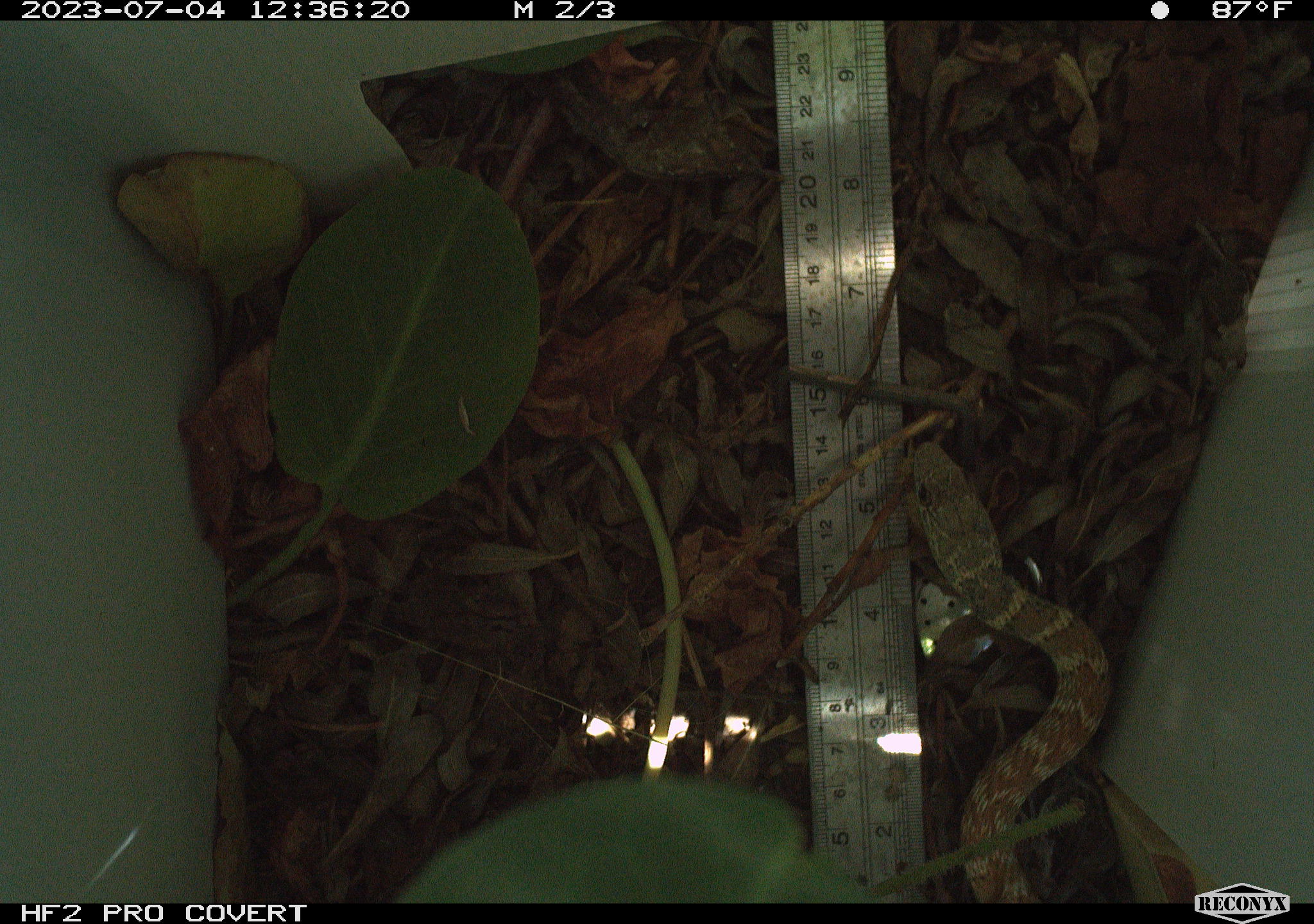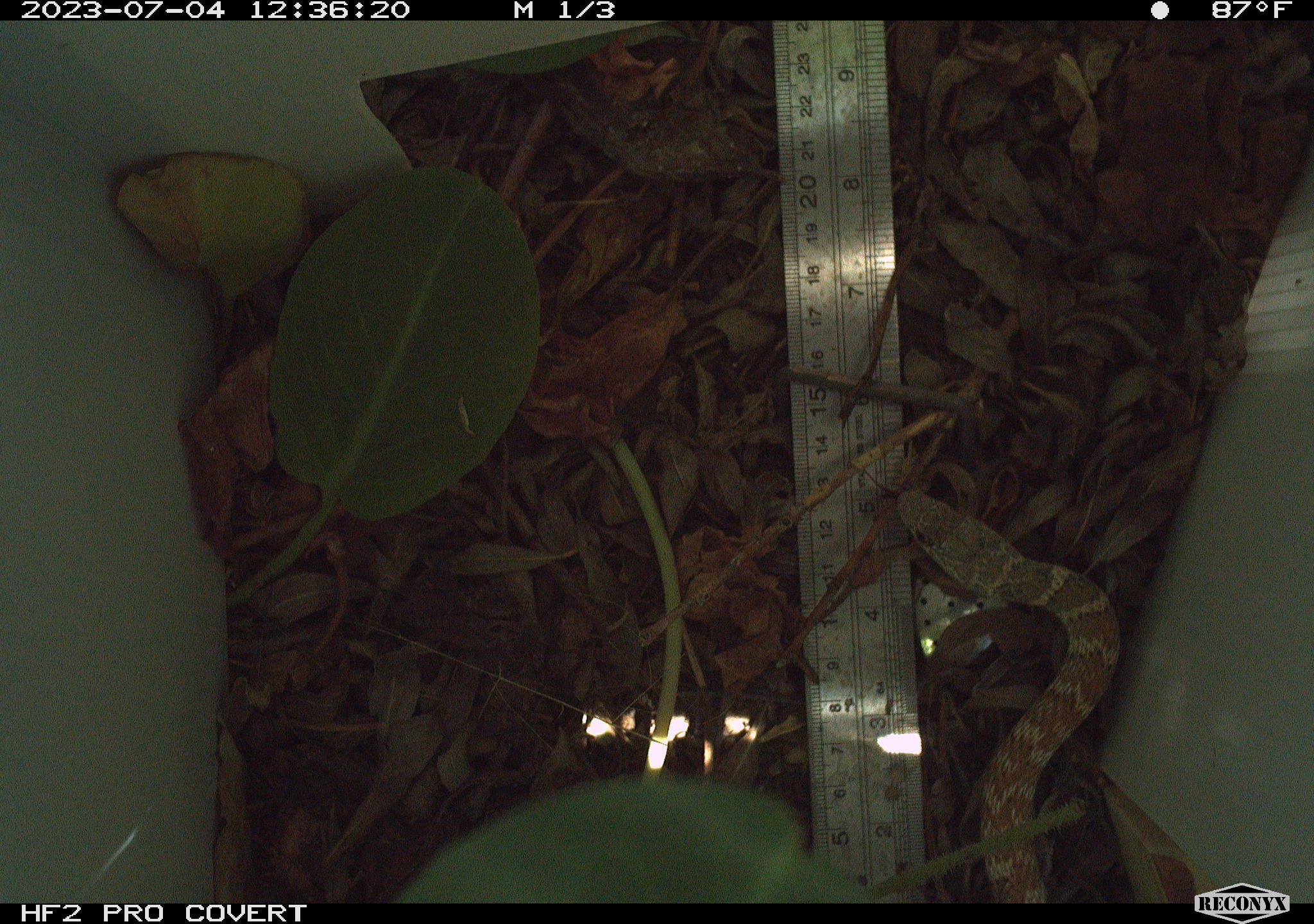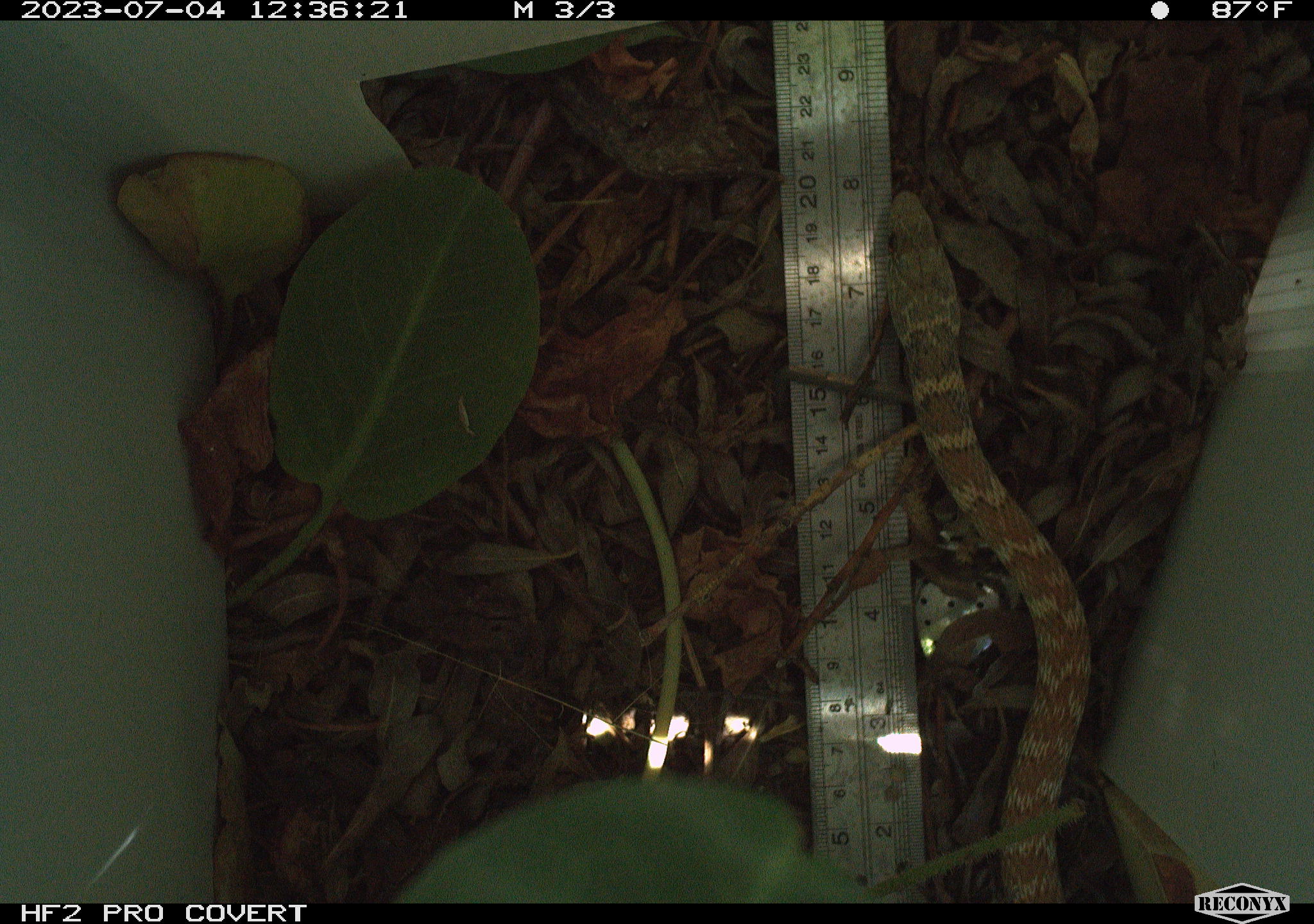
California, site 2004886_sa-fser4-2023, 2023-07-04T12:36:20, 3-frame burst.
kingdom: Animalia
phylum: Chordata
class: Reptilia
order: Squamata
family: Colubridae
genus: Masticophis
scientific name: Masticophis flagellum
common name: coachwhip